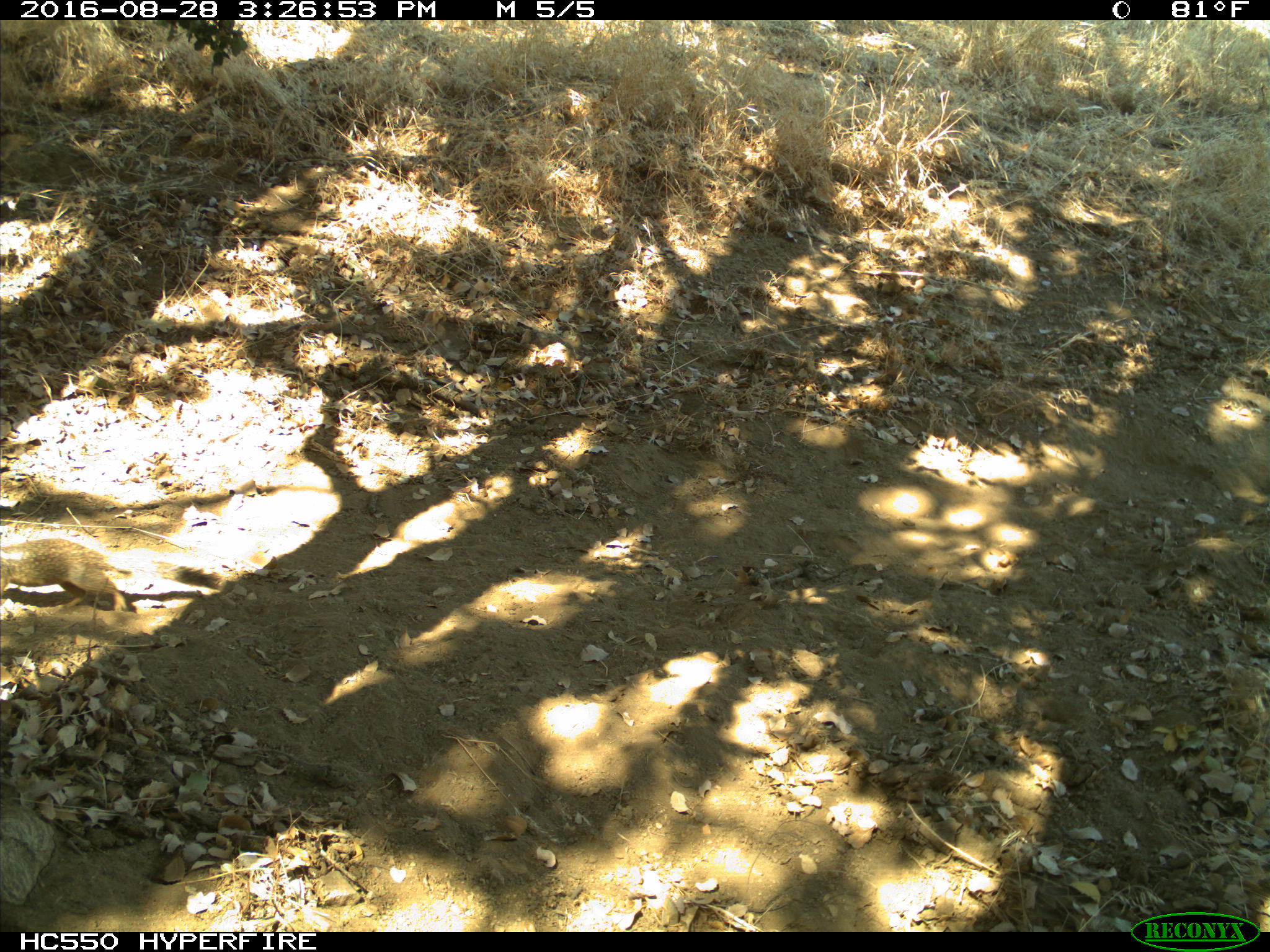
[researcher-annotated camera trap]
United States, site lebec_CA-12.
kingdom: Animalia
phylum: Chordata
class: Mammalia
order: Rodentia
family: Sciuridae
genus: Otospermophilus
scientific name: Otospermophilus beecheyi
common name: california ground squirrel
Otospermophilus beecheyi (california ground squirrel).